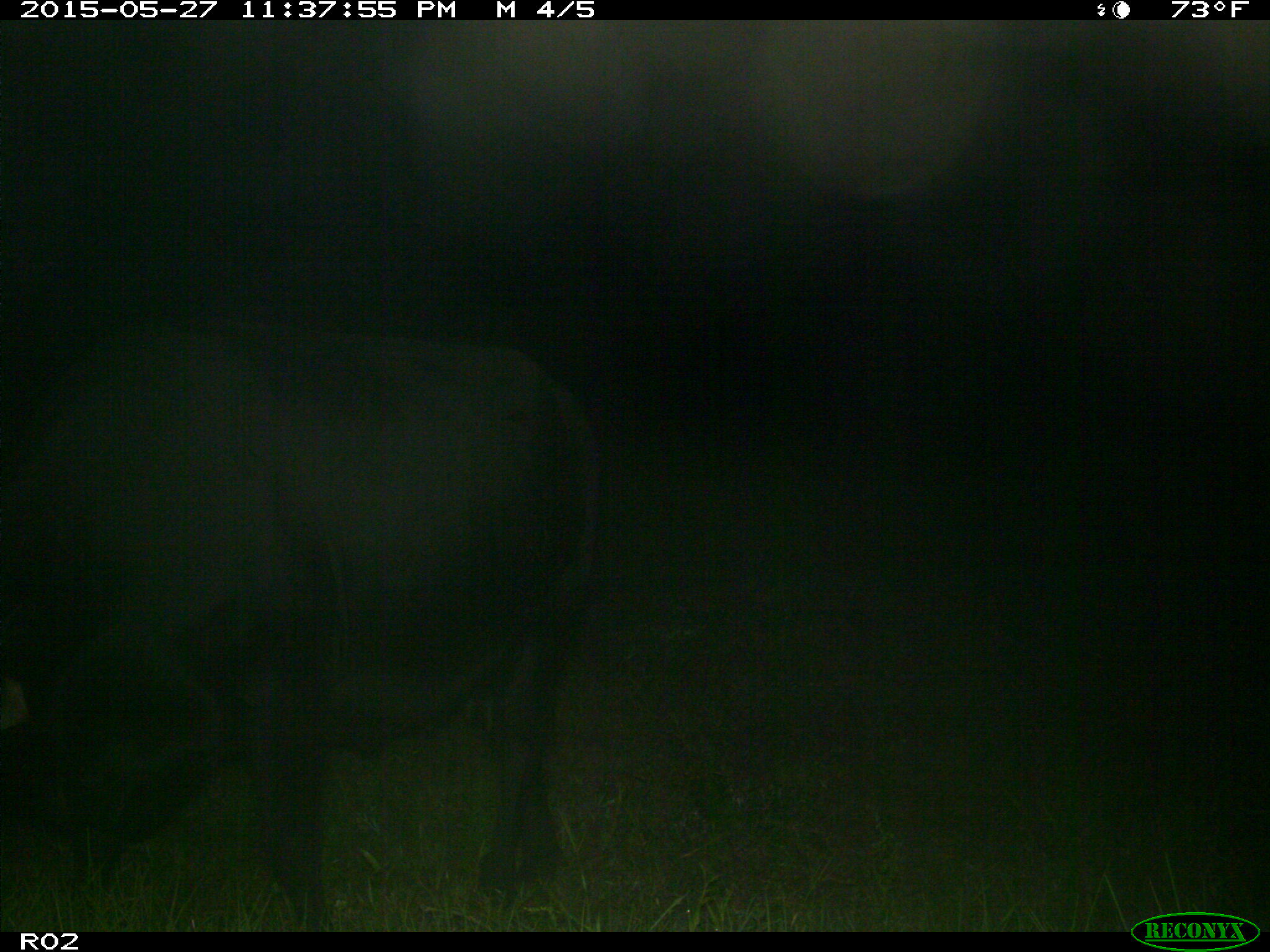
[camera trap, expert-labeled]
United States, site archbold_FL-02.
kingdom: Animalia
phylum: Chordata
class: Mammalia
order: Artiodactyla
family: Bovidae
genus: Bos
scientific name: Bos taurus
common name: domestic cow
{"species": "Bos taurus (domestic cow)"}